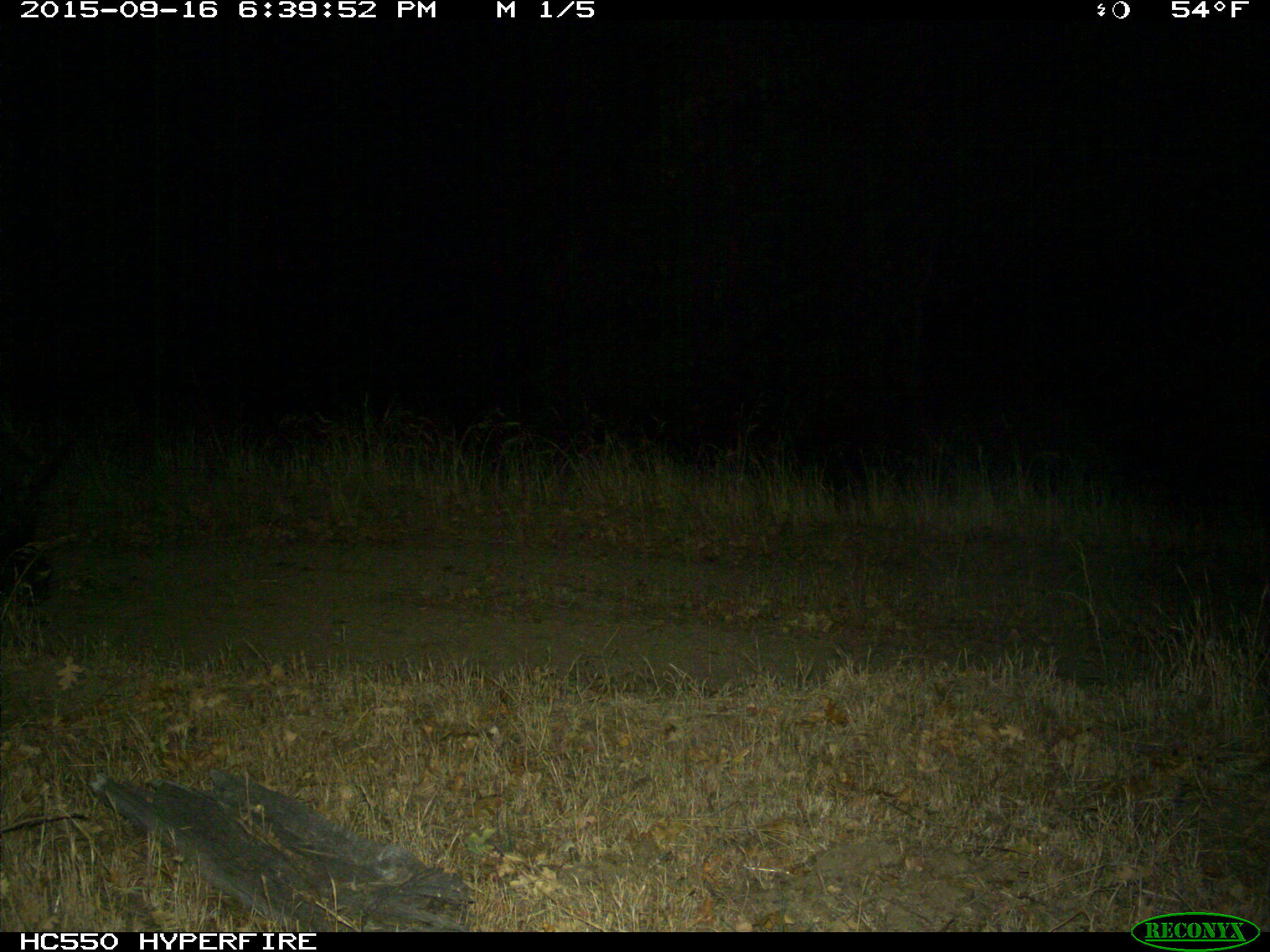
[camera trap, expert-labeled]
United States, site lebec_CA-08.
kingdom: Animalia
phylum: Chordata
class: Mammalia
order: Artiodactyla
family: Suidae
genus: Sus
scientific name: Sus scrofa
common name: wild boar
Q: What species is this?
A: Sus scrofa (wild boar).